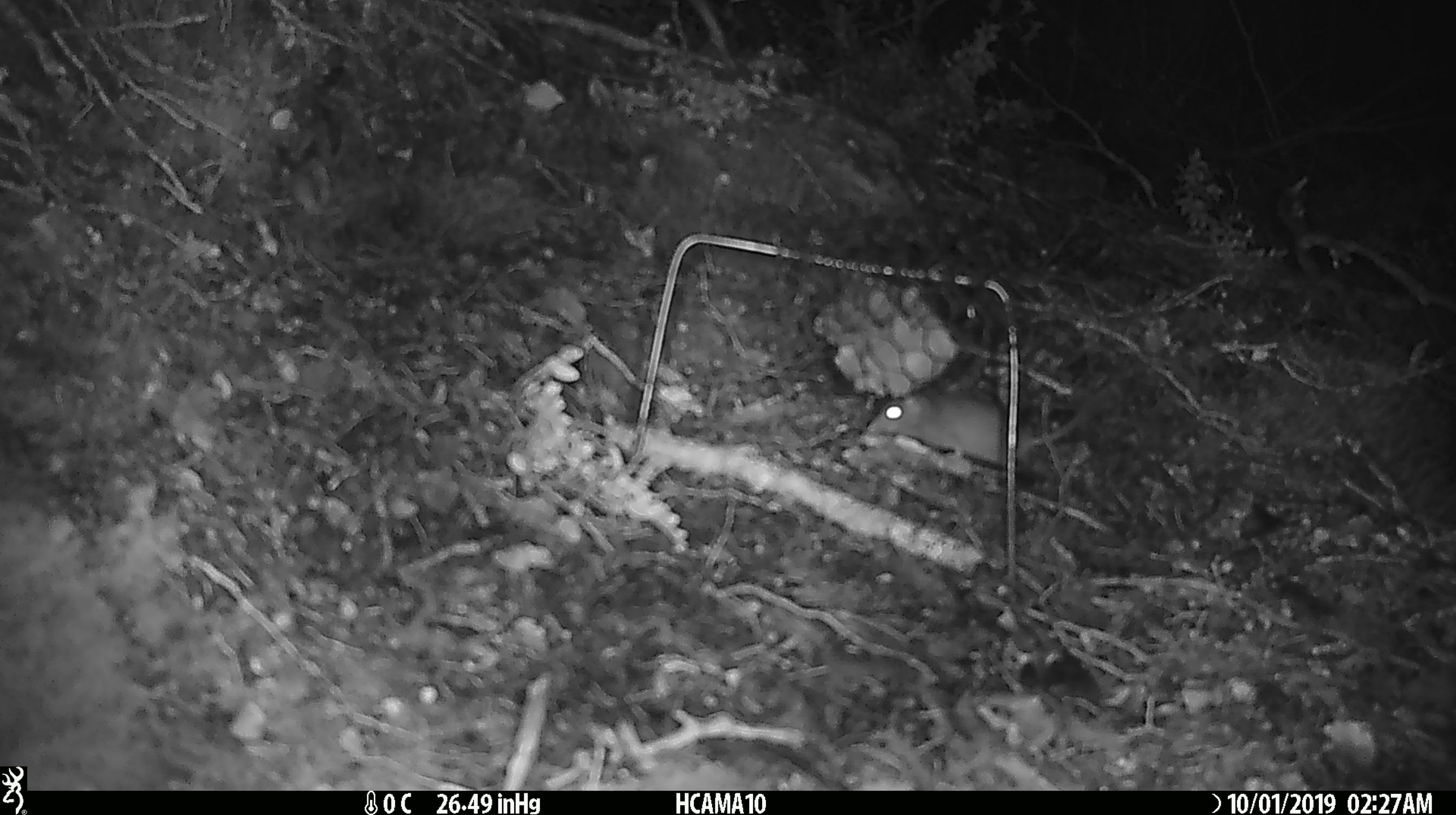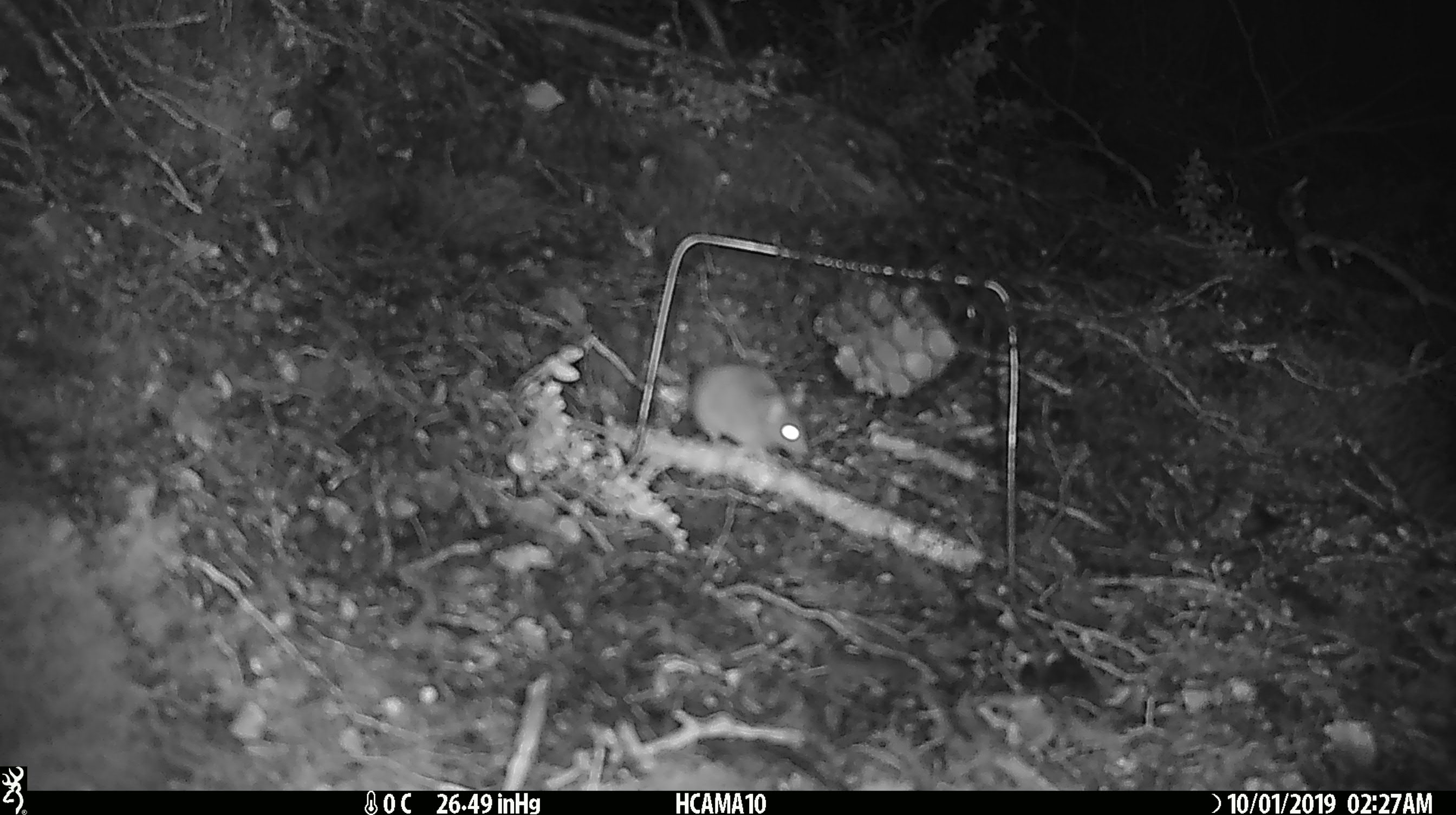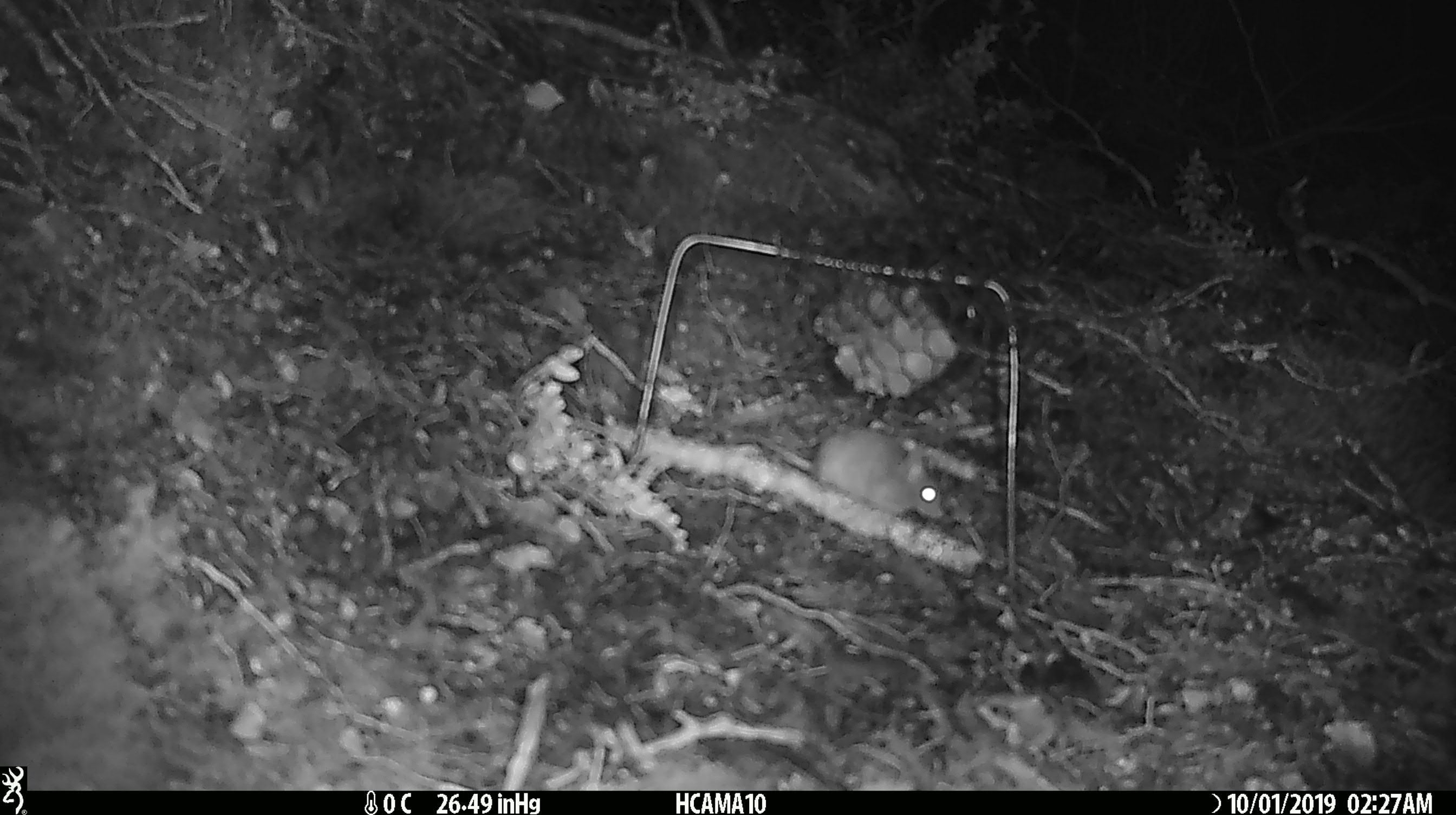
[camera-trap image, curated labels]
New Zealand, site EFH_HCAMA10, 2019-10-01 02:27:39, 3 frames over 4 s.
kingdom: Animalia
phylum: Chordata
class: Mammalia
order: Rodentia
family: Muridae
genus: Mus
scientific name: Mus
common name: mouse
Mouse (Mus).